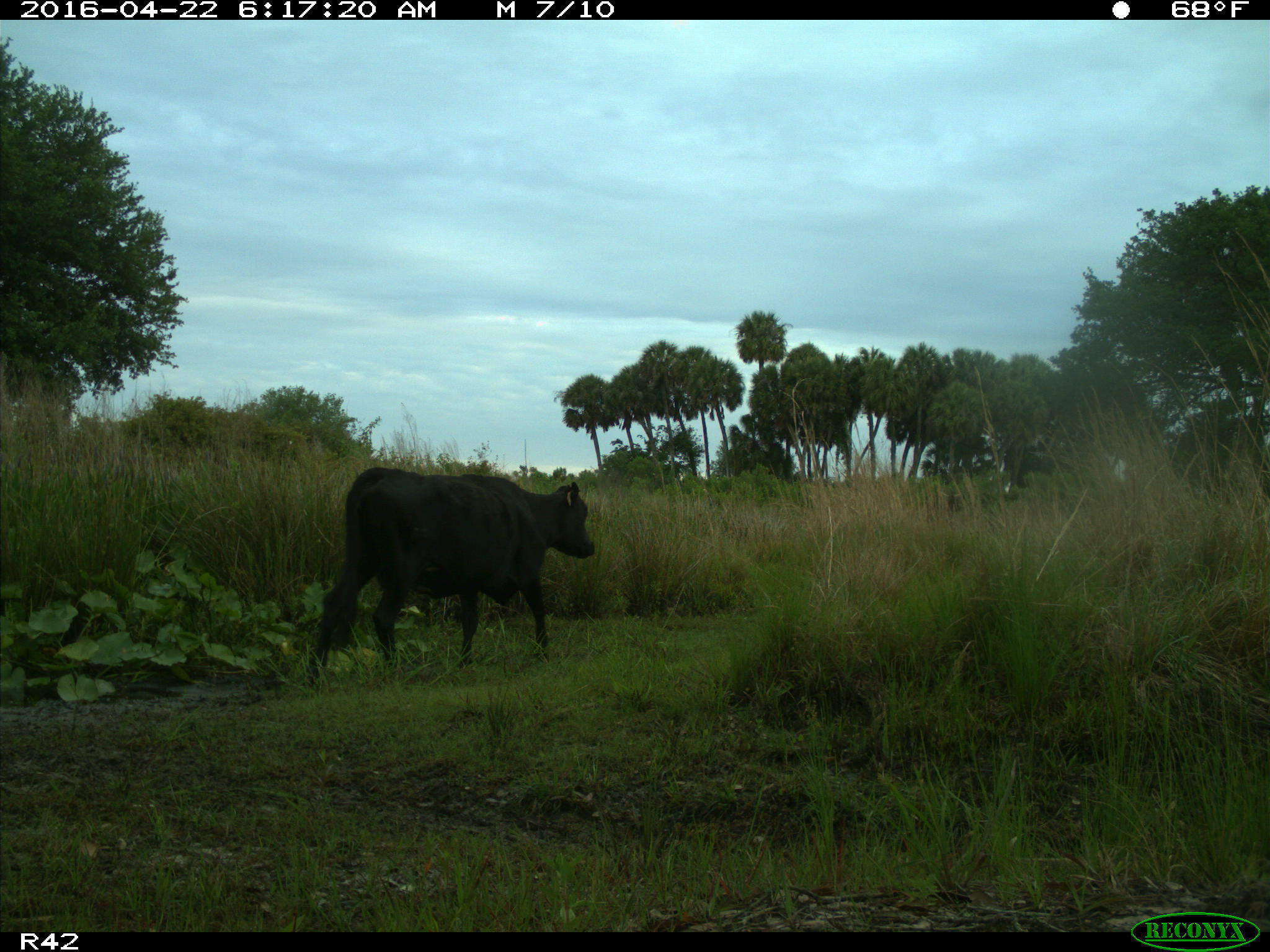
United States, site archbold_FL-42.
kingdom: Animalia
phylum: Chordata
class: Mammalia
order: Artiodactyla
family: Bovidae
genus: Bos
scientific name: Bos taurus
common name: domestic cow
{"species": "Bos taurus (domestic cow)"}